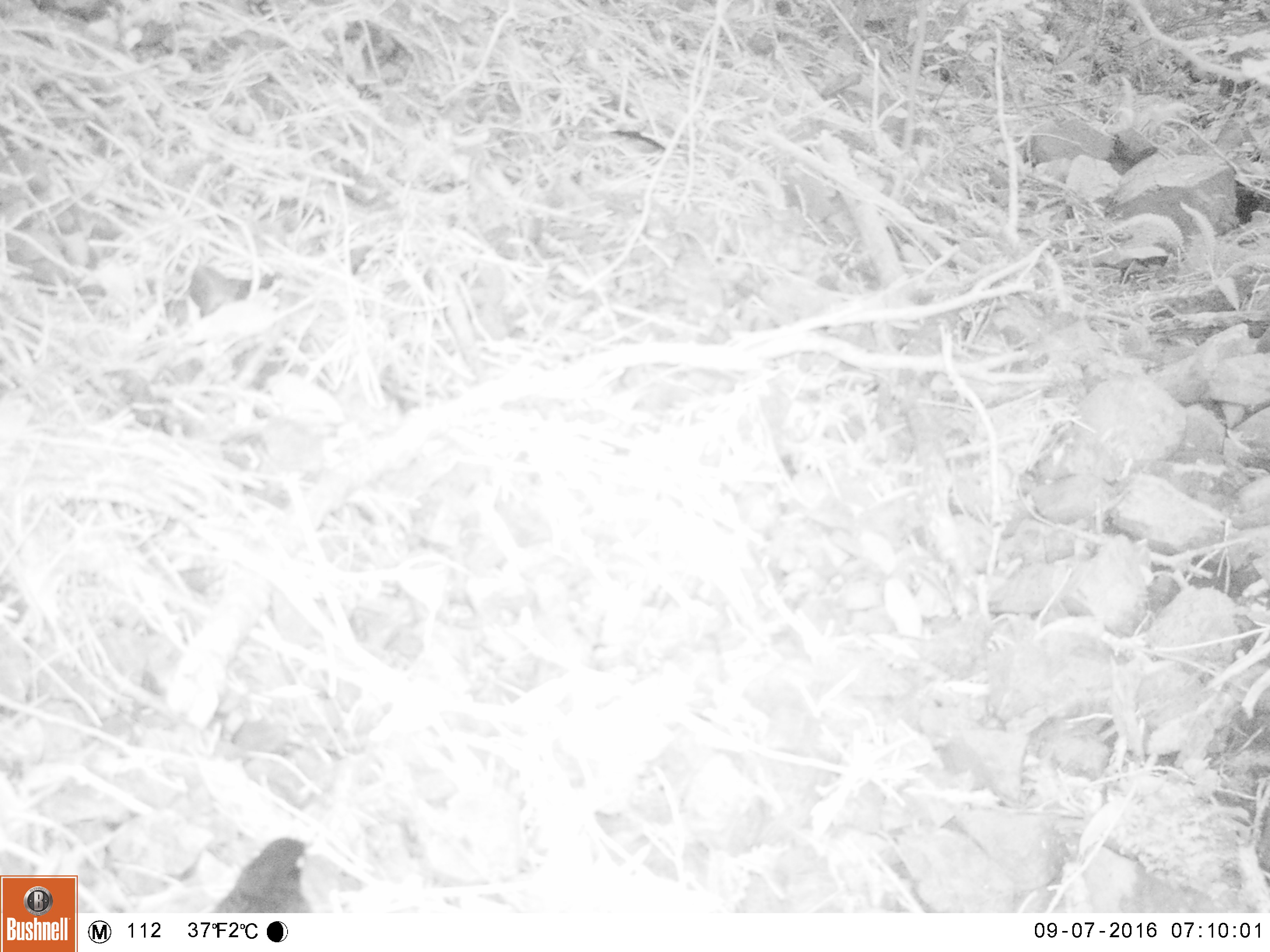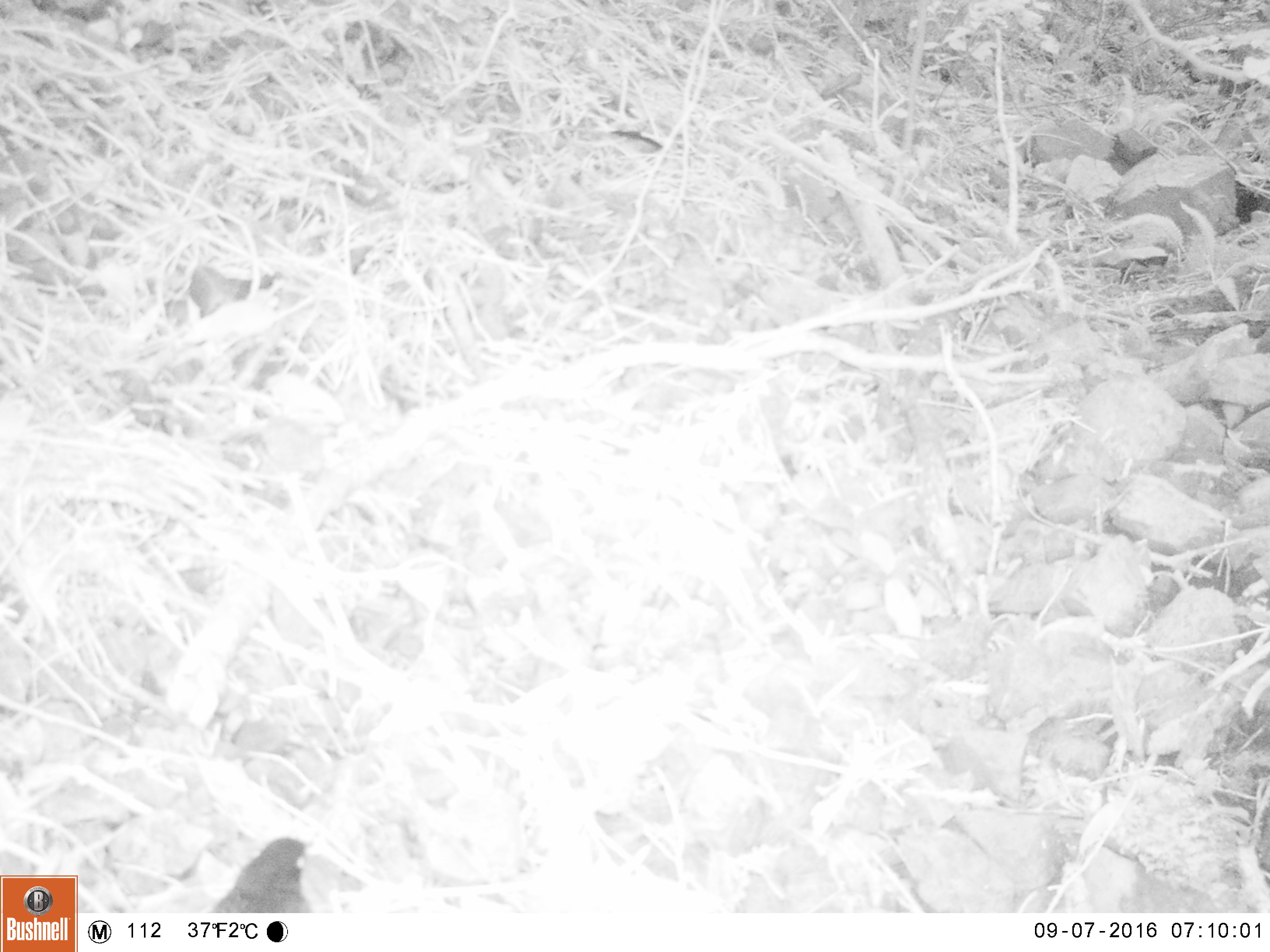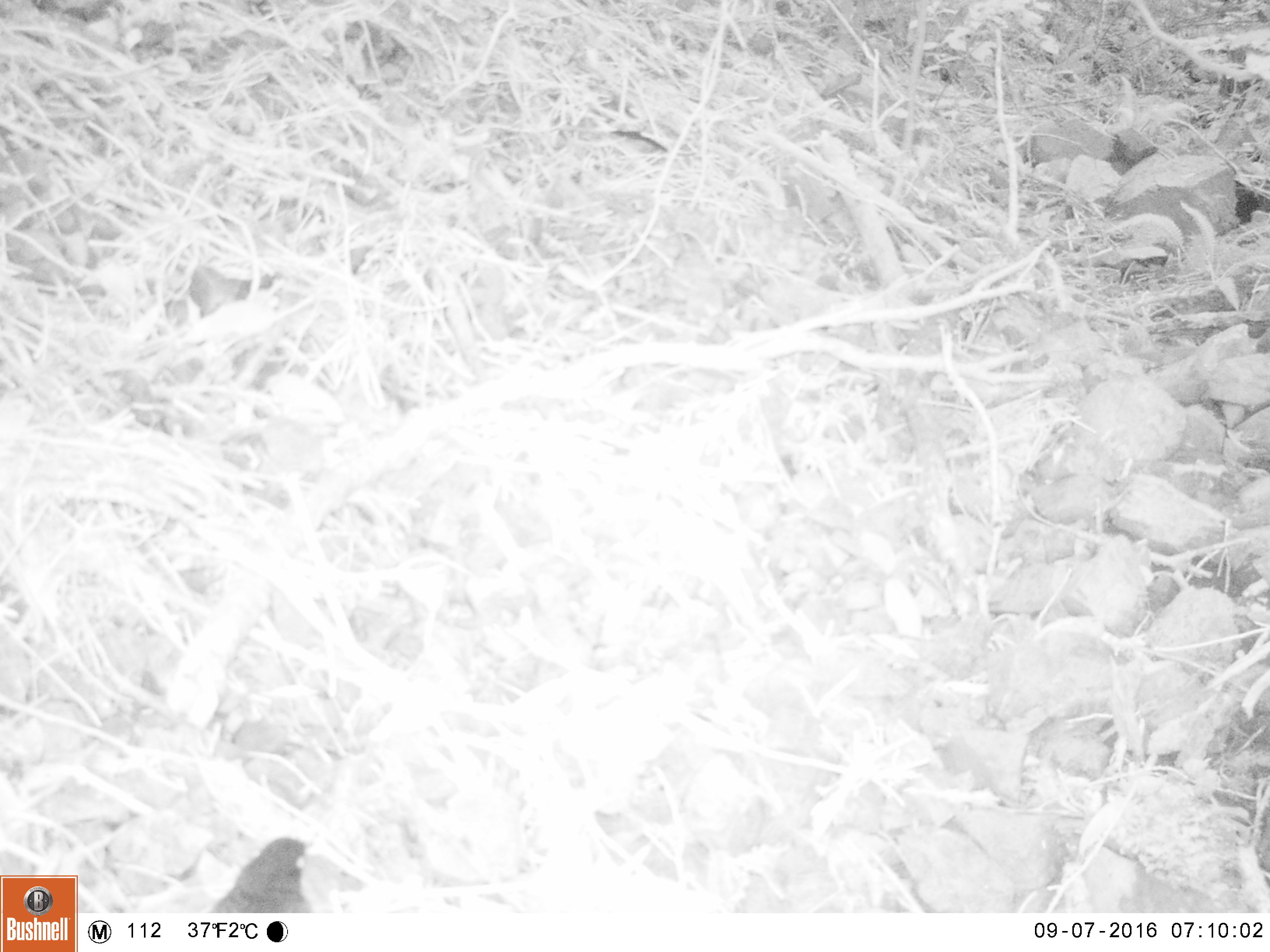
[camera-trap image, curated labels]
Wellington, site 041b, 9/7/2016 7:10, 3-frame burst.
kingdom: Animalia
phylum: Chordata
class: Aves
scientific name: Aves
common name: bird